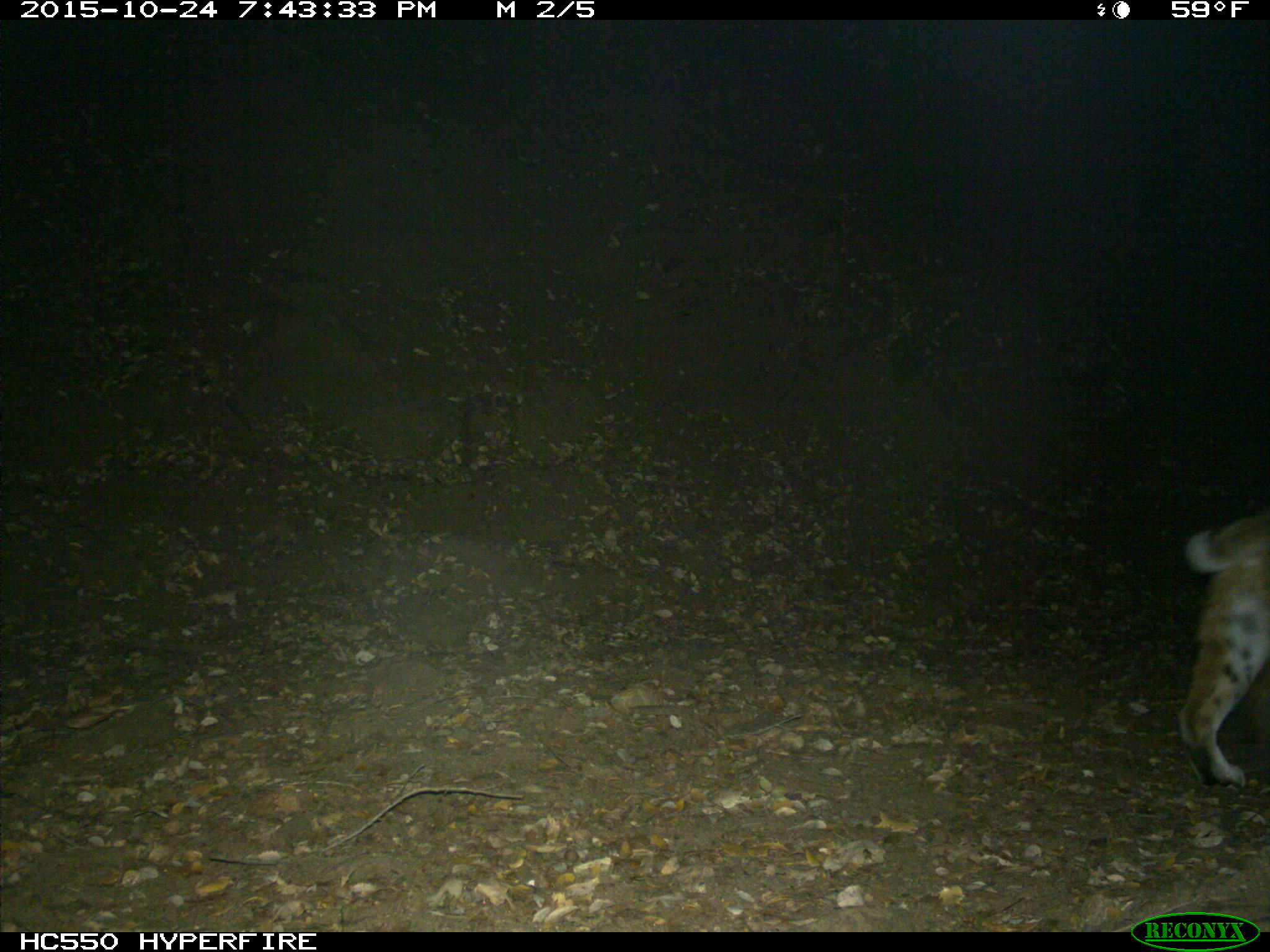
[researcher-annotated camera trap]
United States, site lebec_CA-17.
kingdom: Animalia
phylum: Chordata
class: Mammalia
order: Carnivora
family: Felidae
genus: Lynx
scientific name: Lynx rufus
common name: bobcat